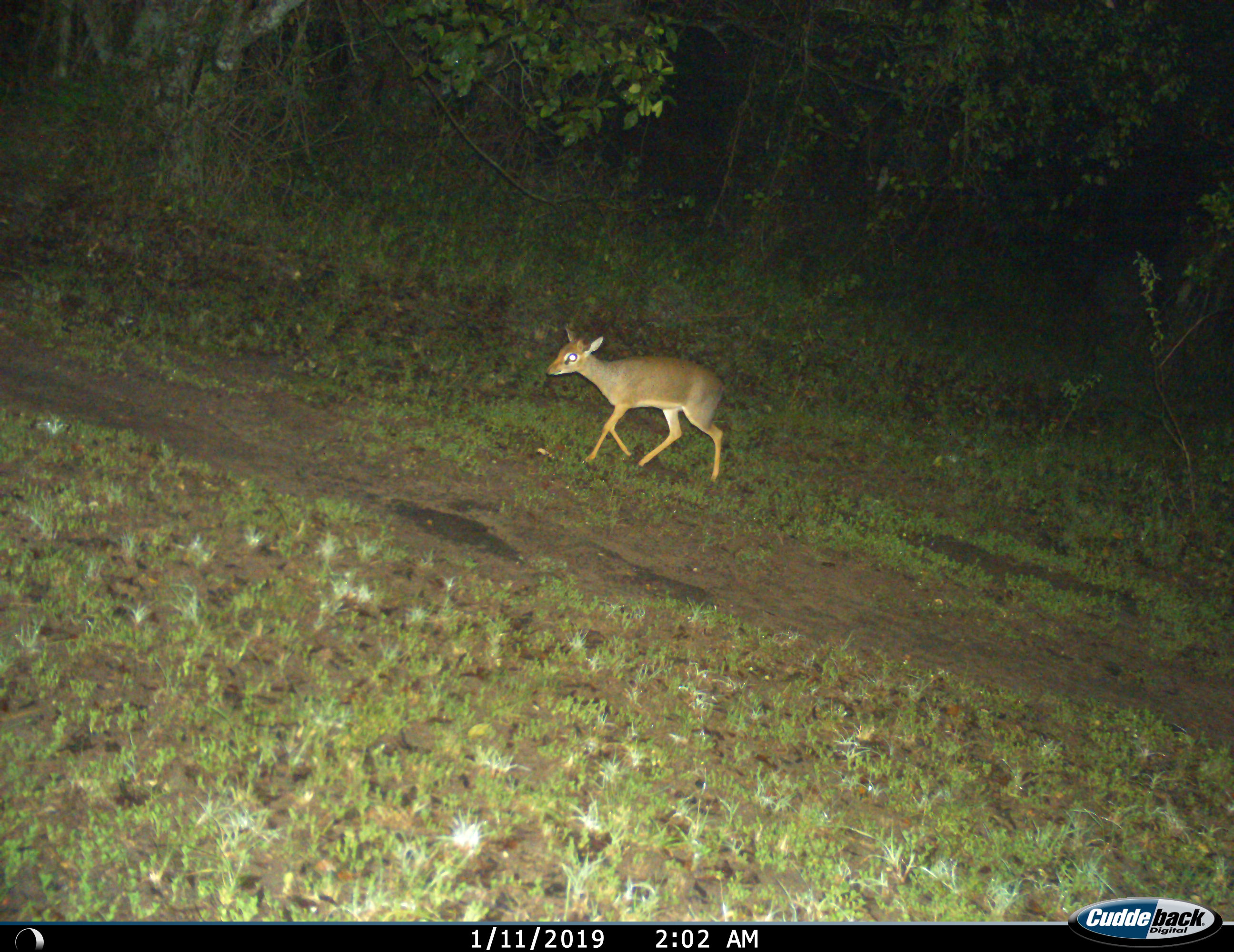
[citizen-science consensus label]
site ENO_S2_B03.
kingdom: Animalia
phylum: Chordata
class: Mammalia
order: Artiodactyla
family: Bovidae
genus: Madoqua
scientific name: Madoqua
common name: dik-dik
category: dikdik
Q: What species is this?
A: Dikdik (dik-dik) (Madoqua).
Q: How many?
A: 1.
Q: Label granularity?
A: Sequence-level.